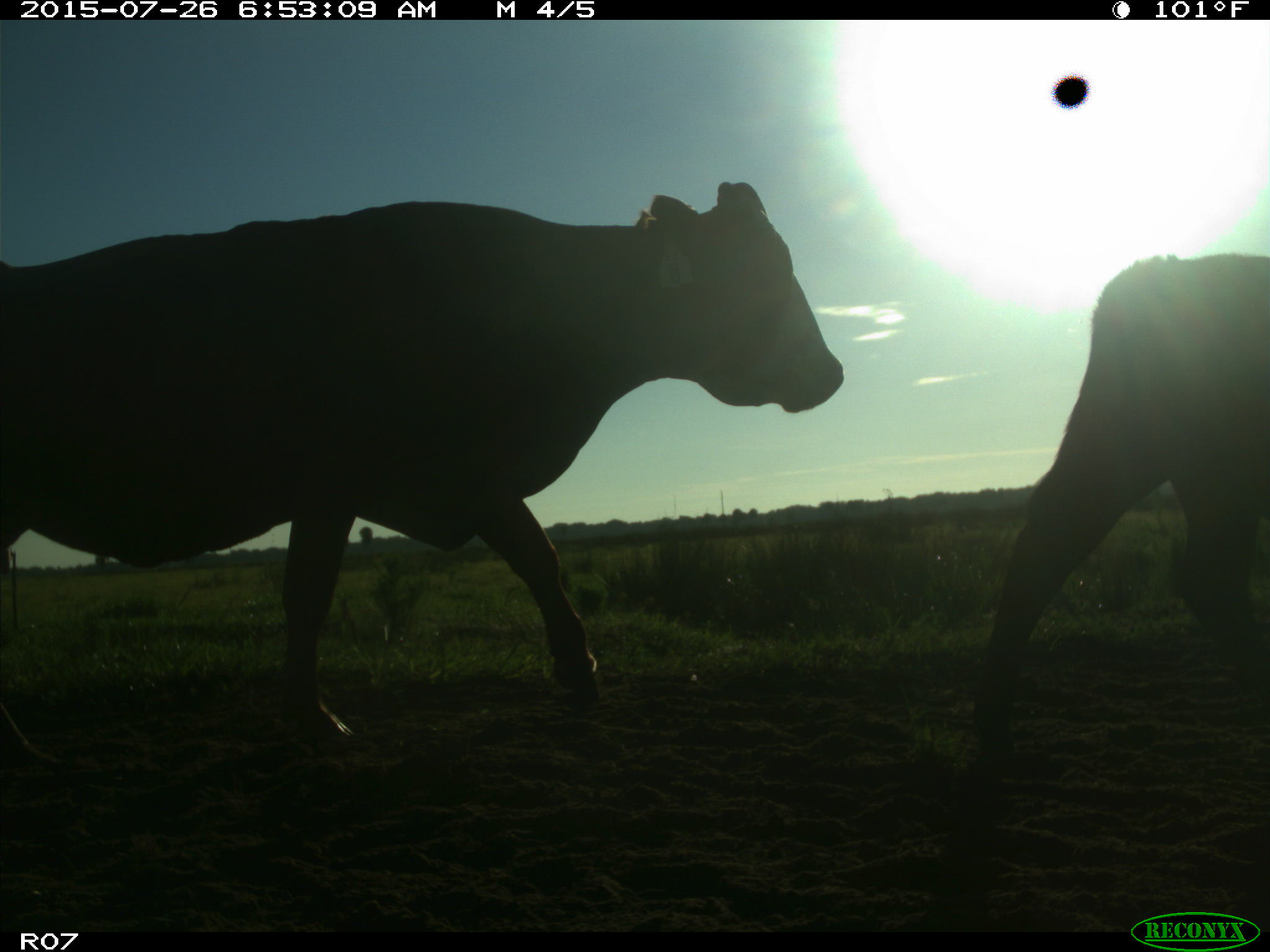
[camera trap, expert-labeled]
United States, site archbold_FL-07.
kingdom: Animalia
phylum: Chordata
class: Mammalia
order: Artiodactyla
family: Bovidae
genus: Bos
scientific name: Bos taurus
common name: domestic cow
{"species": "Bos taurus (domestic cow)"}